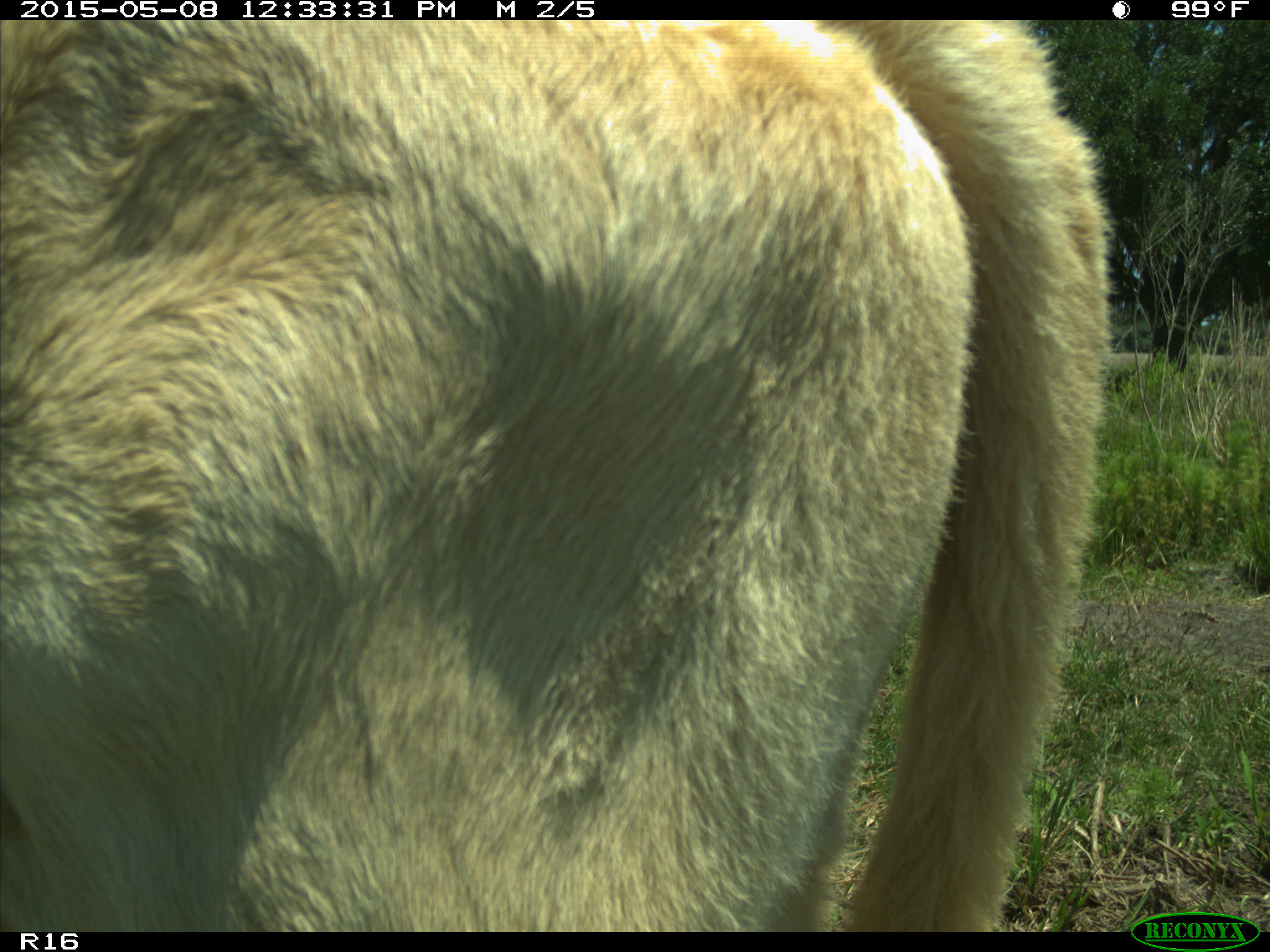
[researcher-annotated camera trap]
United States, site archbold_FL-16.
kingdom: Animalia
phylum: Chordata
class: Mammalia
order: Artiodactyla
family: Bovidae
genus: Bos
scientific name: Bos taurus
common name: domestic cow